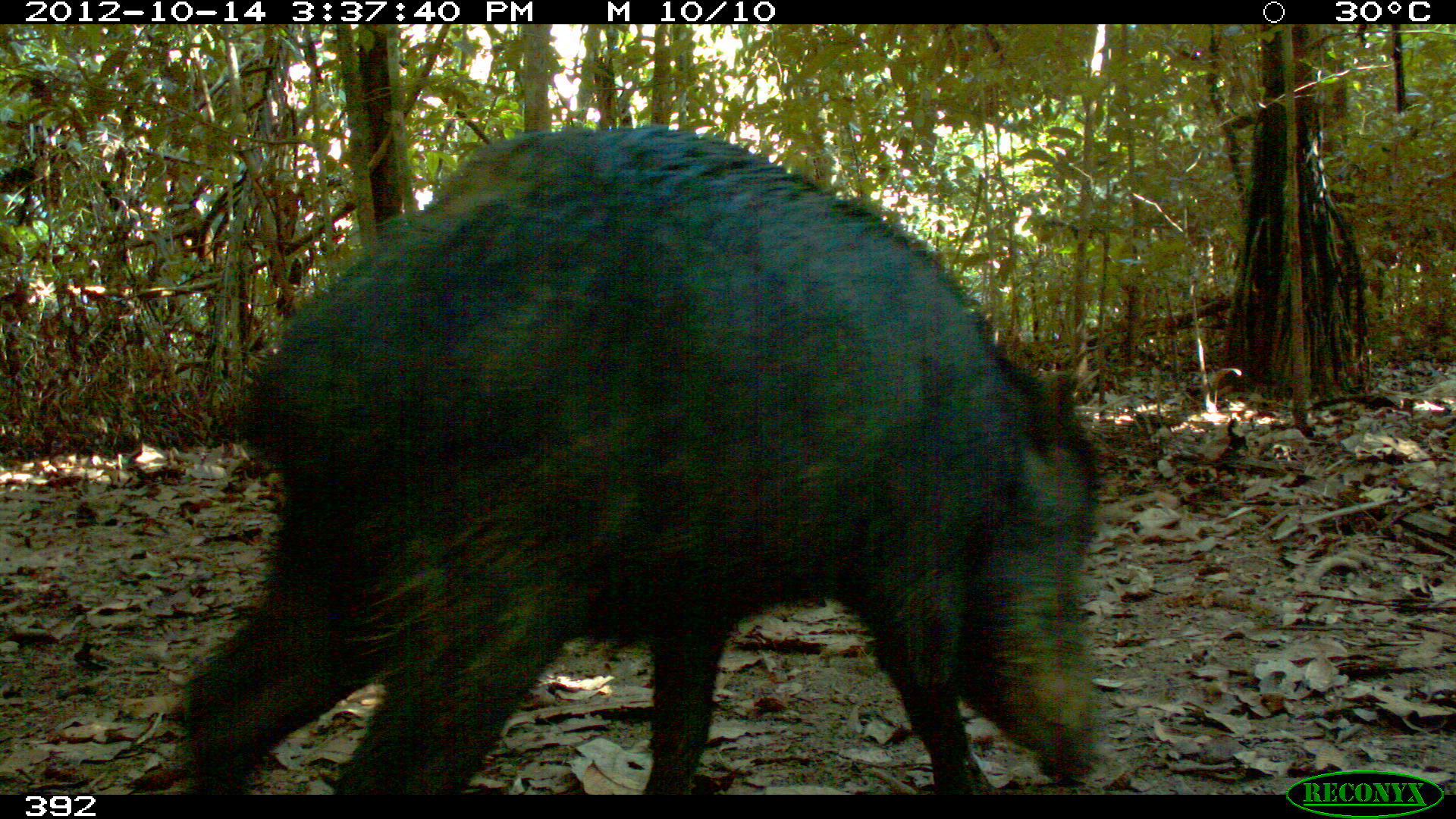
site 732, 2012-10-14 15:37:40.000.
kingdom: Animalia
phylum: Chordata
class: Mammalia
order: Artiodactyla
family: Tayassuidae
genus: Tayassu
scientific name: Tayassu pecari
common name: white-lipped peccary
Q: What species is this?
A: Tayassu pecari (white-lipped peccary).